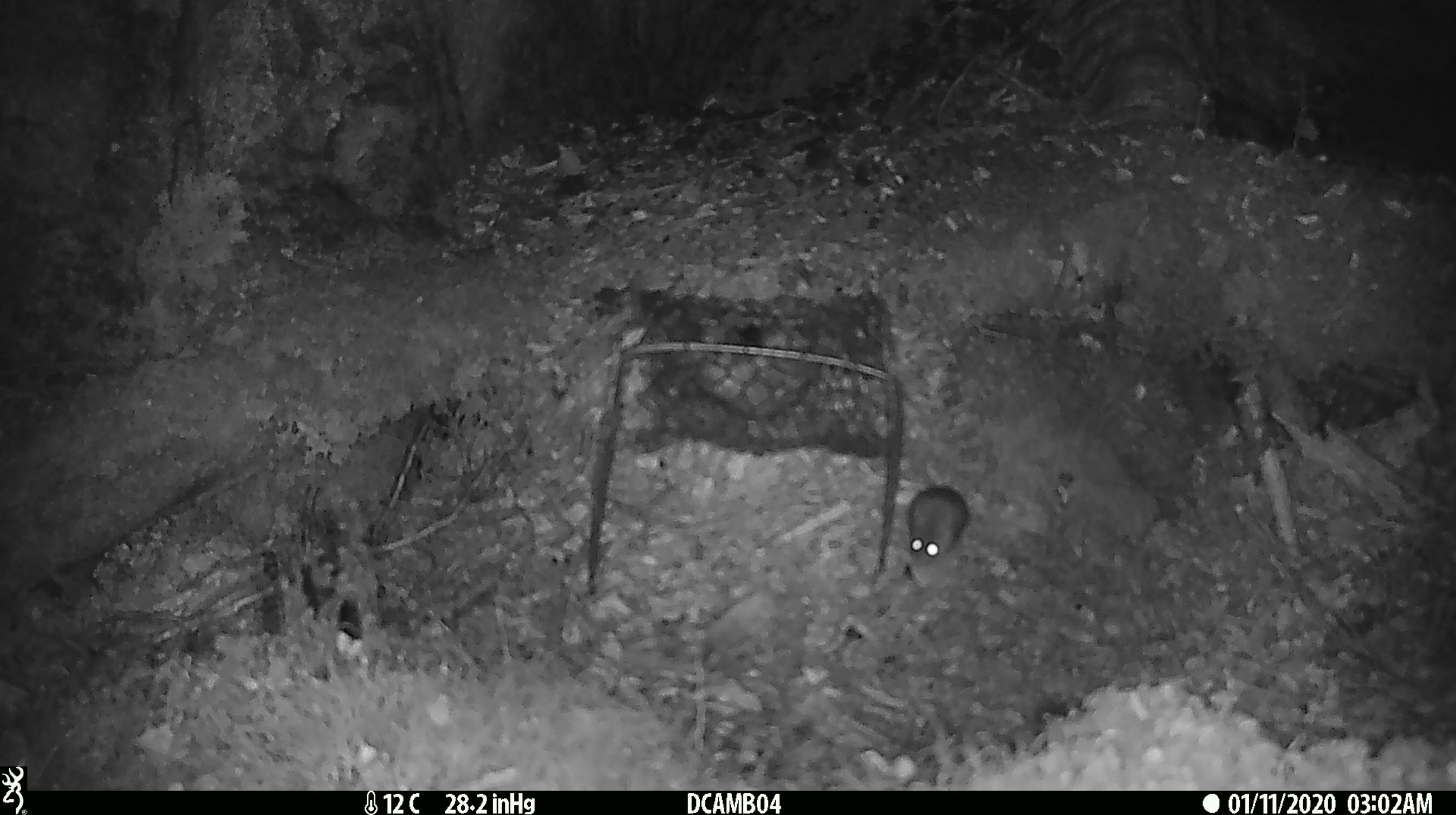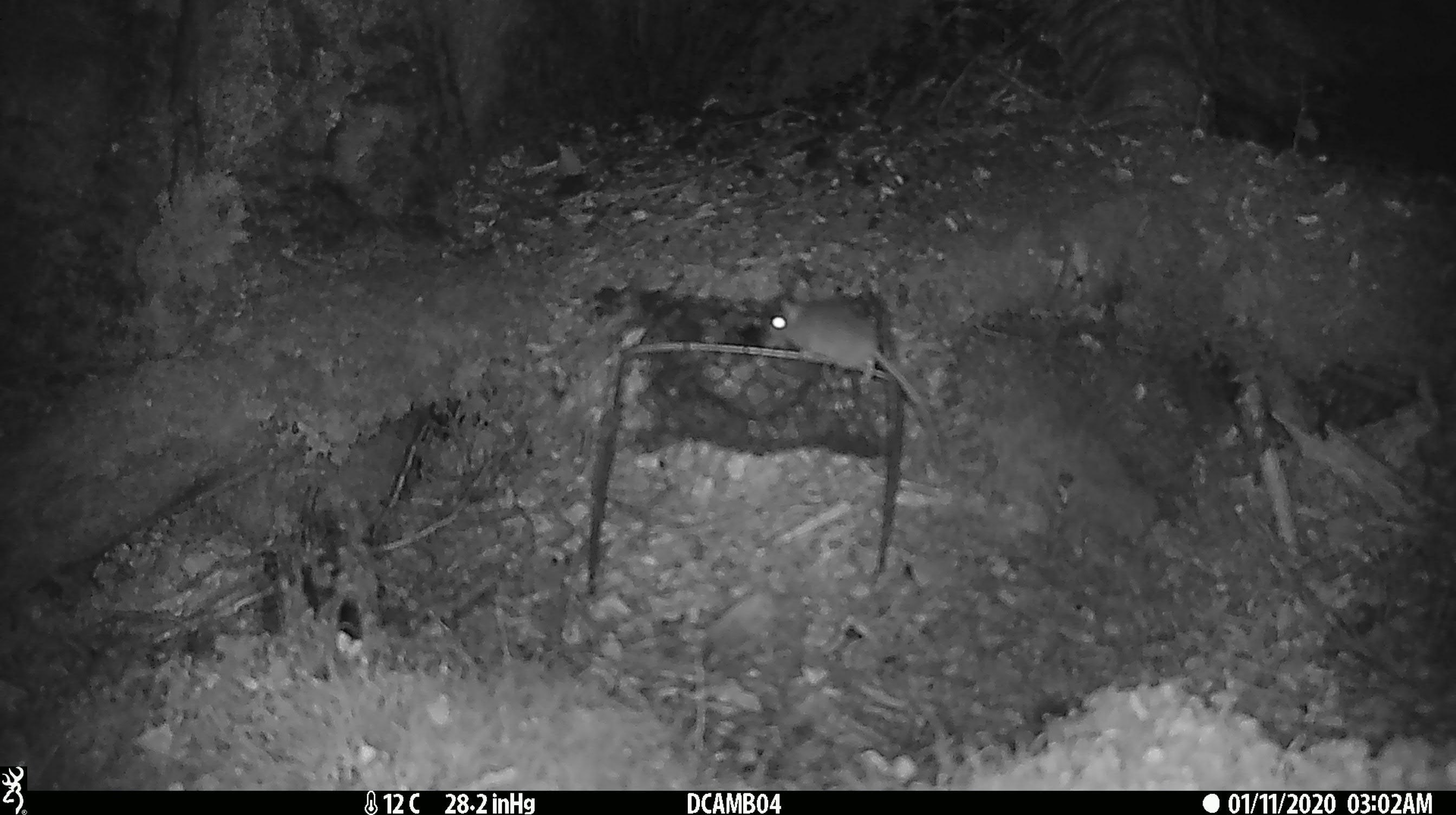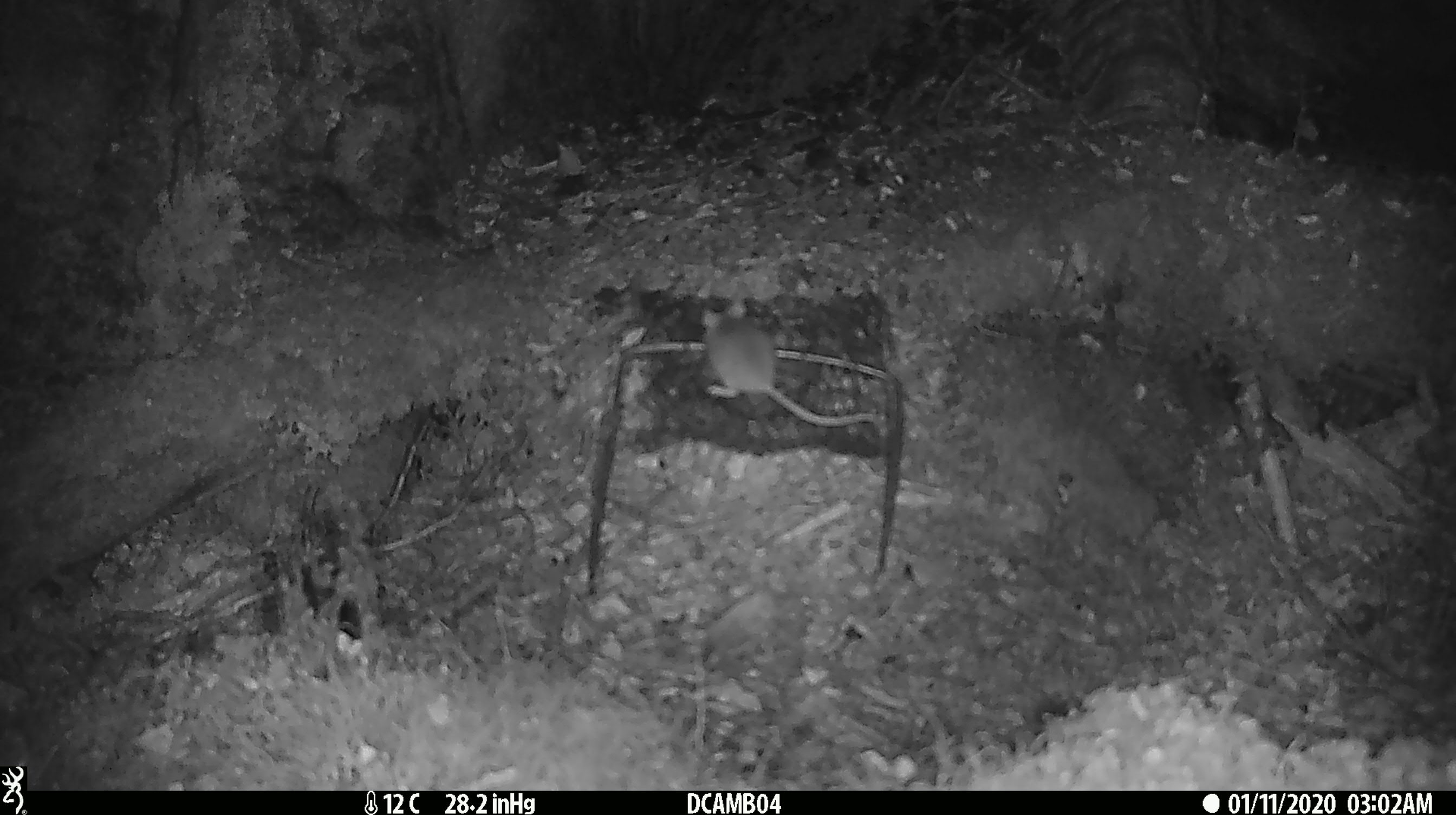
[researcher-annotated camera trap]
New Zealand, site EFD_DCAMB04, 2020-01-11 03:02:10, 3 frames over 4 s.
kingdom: Animalia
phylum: Chordata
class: Mammalia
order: Rodentia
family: Muridae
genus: Mus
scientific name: Mus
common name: mouse